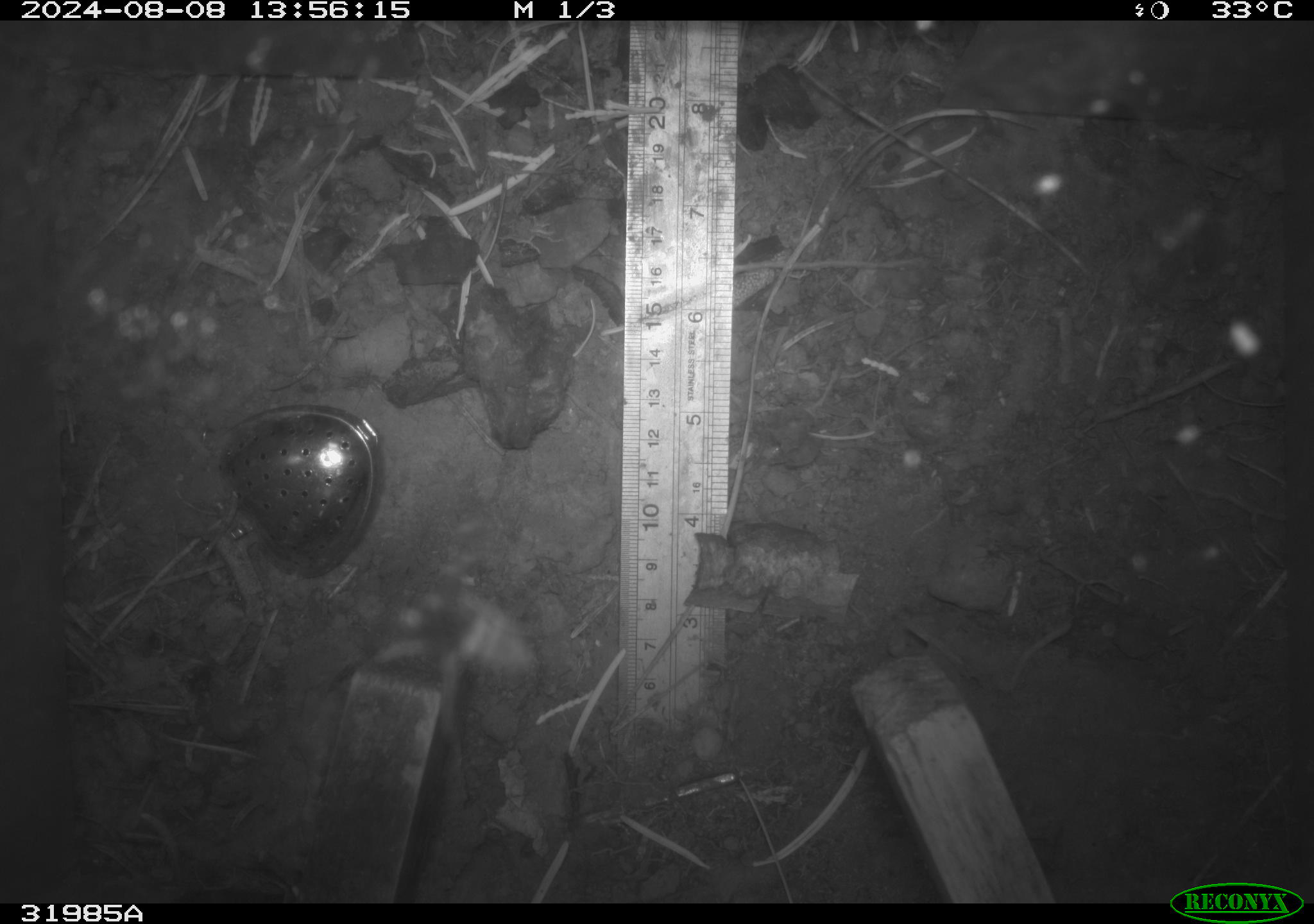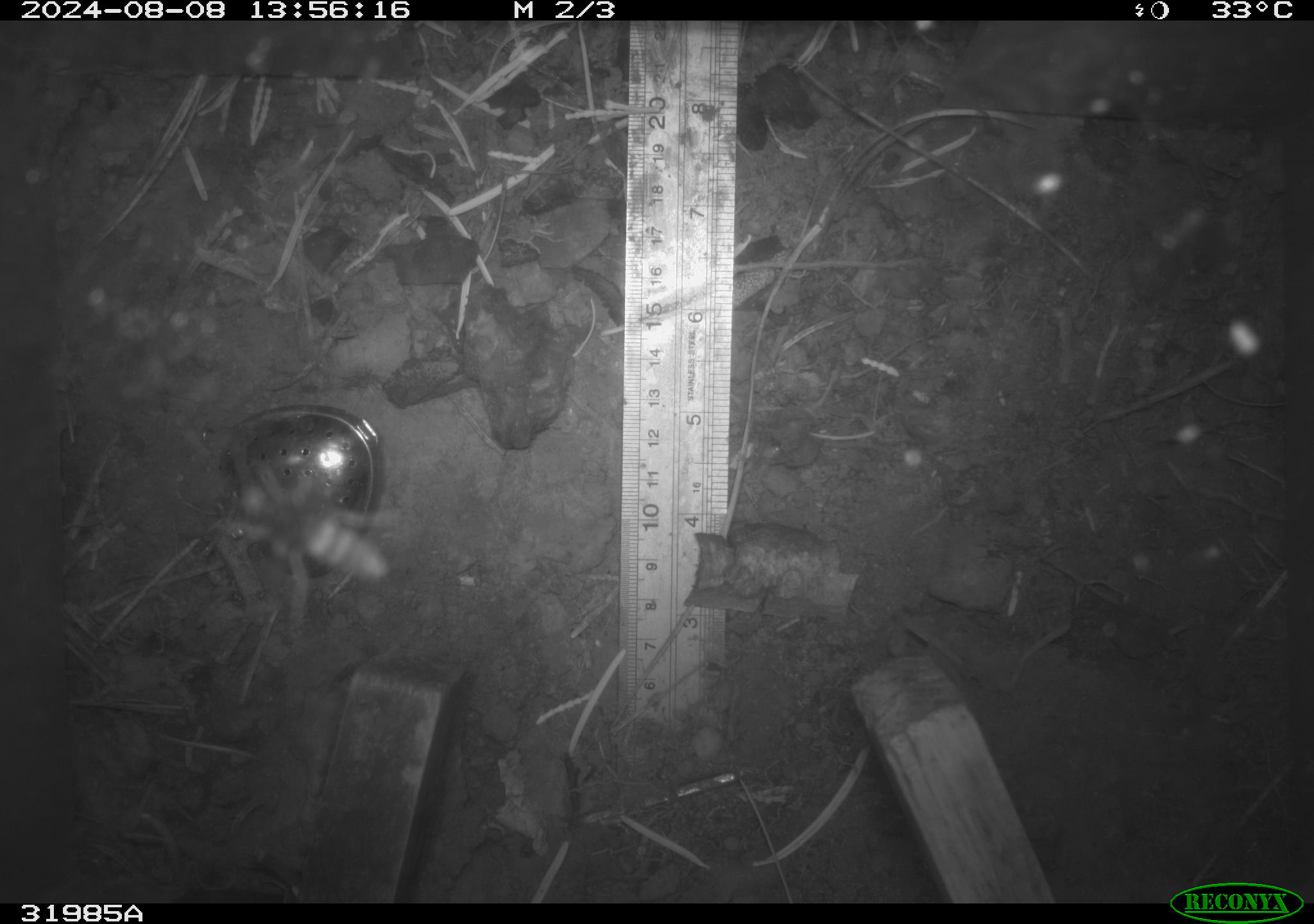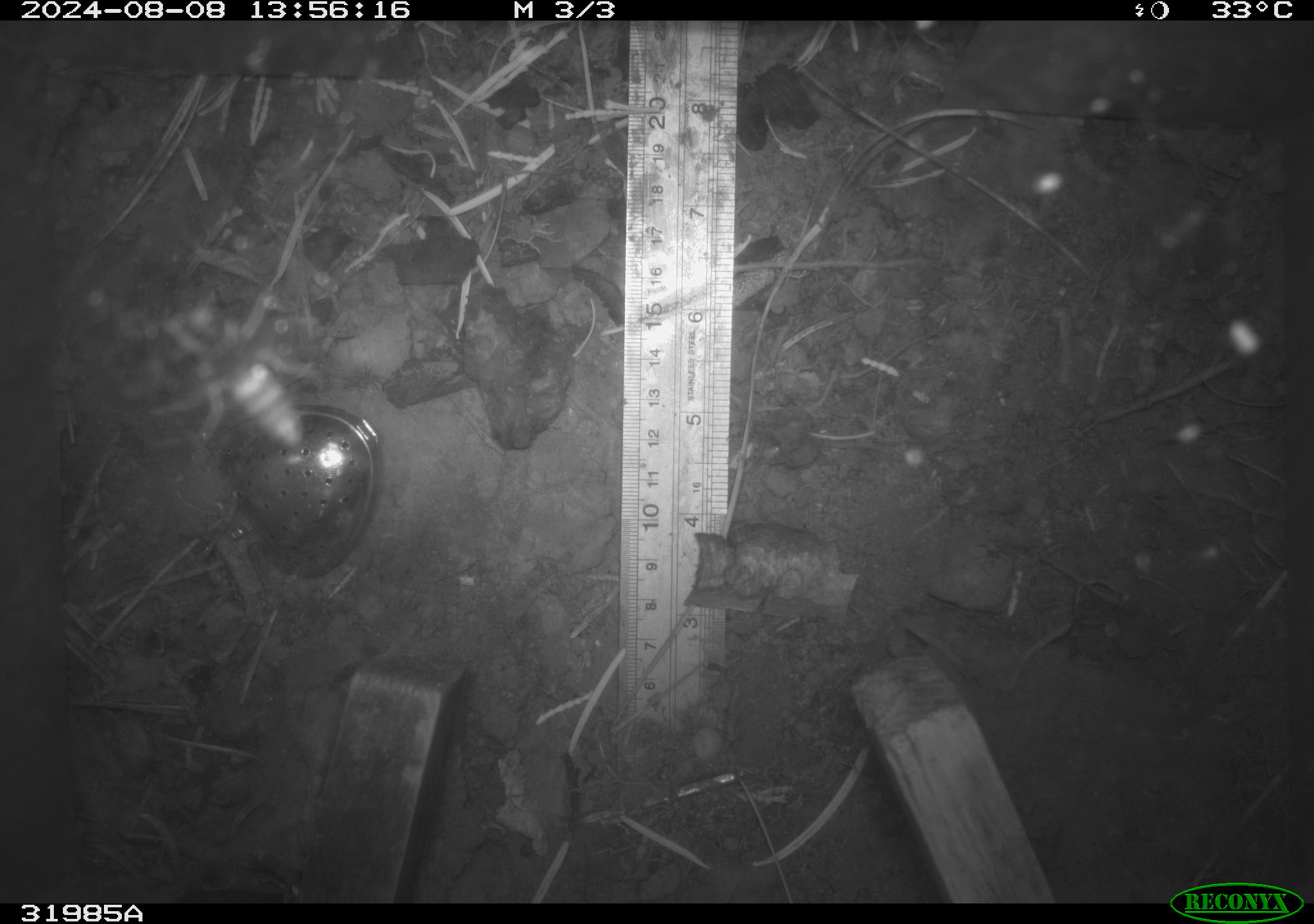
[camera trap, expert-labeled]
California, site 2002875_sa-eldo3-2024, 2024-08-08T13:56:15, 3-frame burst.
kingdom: Animalia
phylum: Arthropoda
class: Insecta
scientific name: Insecta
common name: insect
Insect (Insecta).